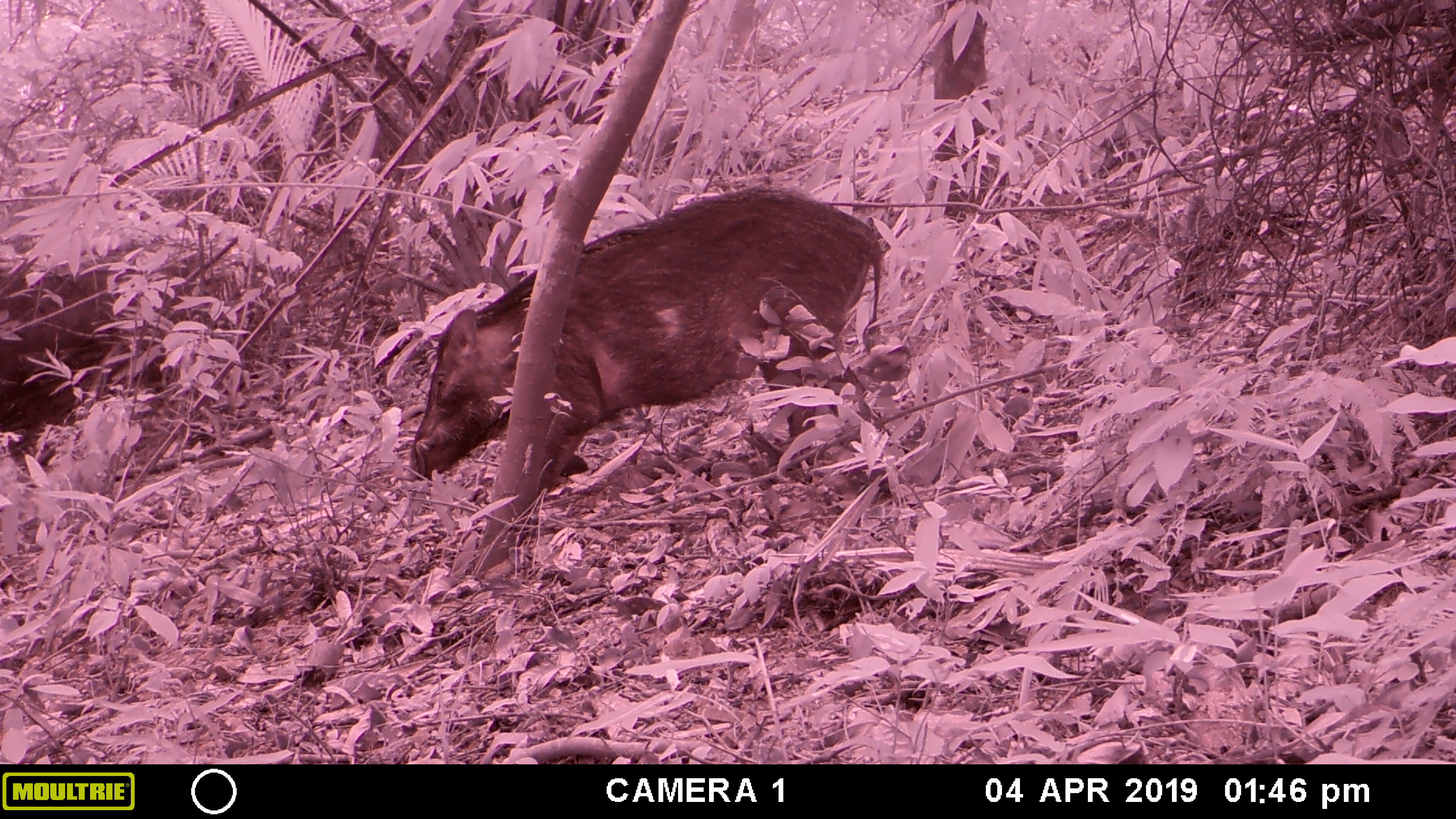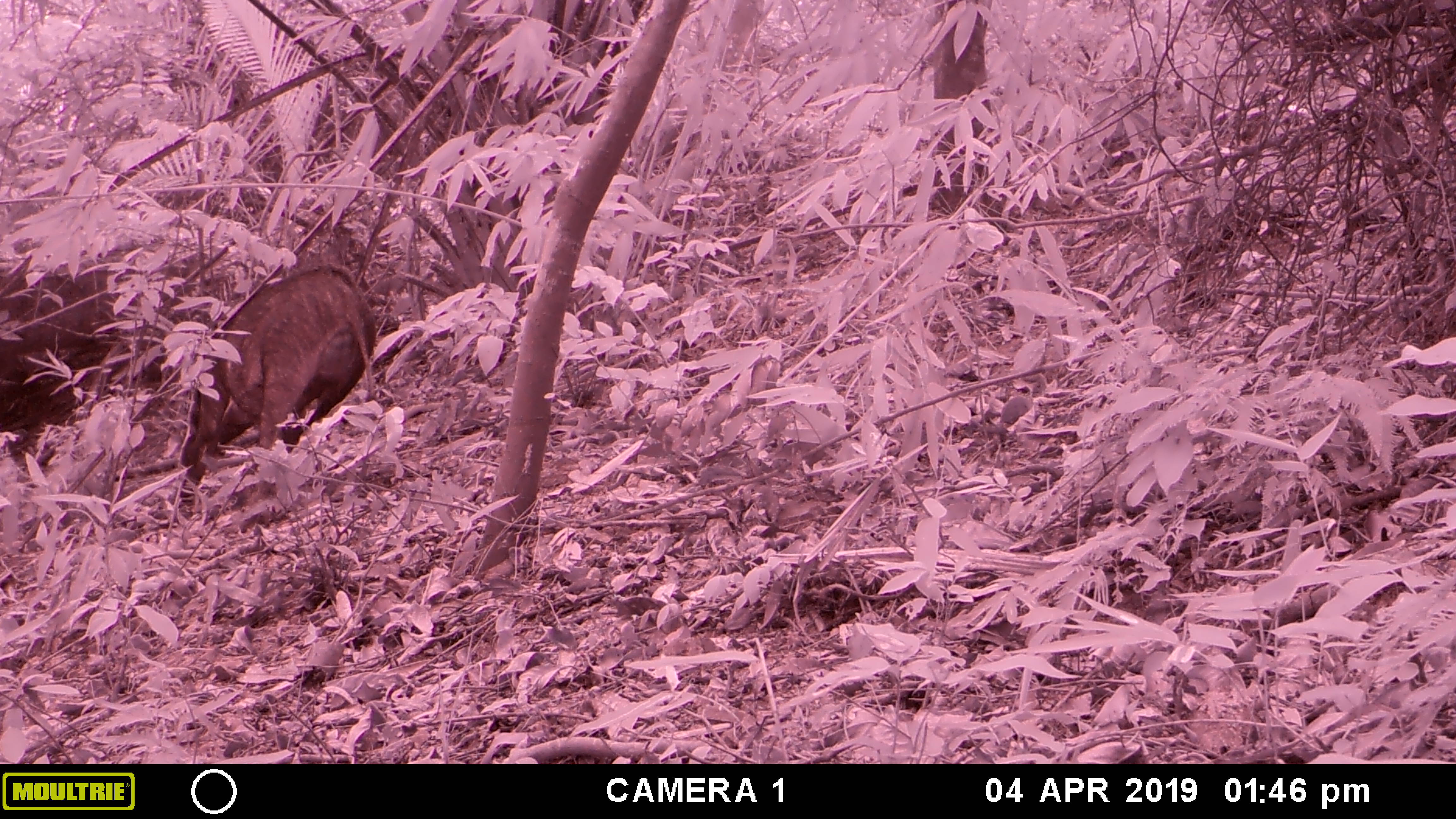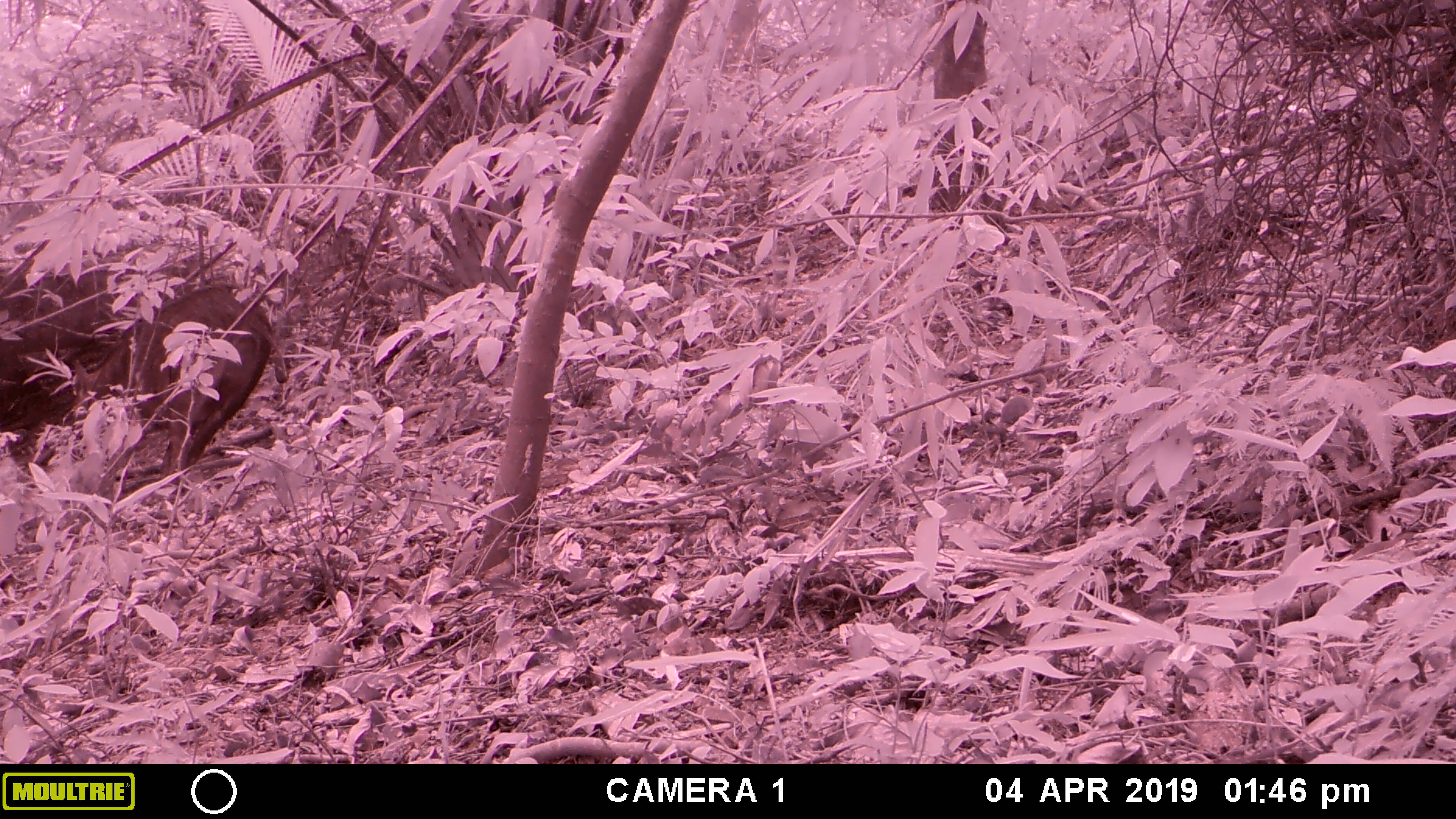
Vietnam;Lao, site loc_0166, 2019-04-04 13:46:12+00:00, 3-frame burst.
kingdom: Animalia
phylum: Chordata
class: Mammalia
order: Artiodactyla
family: Suidae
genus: Sus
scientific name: Sus scrofa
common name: eurasian wild pig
Eurasian wild pig (Sus scrofa). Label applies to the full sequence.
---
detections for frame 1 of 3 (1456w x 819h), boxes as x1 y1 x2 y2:
eurasian wild pig: 409 186 884 497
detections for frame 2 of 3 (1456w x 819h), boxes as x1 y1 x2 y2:
eurasian wild pig: 173 260 377 506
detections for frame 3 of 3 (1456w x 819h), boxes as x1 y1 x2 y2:
eurasian wild pig: 72 283 288 494